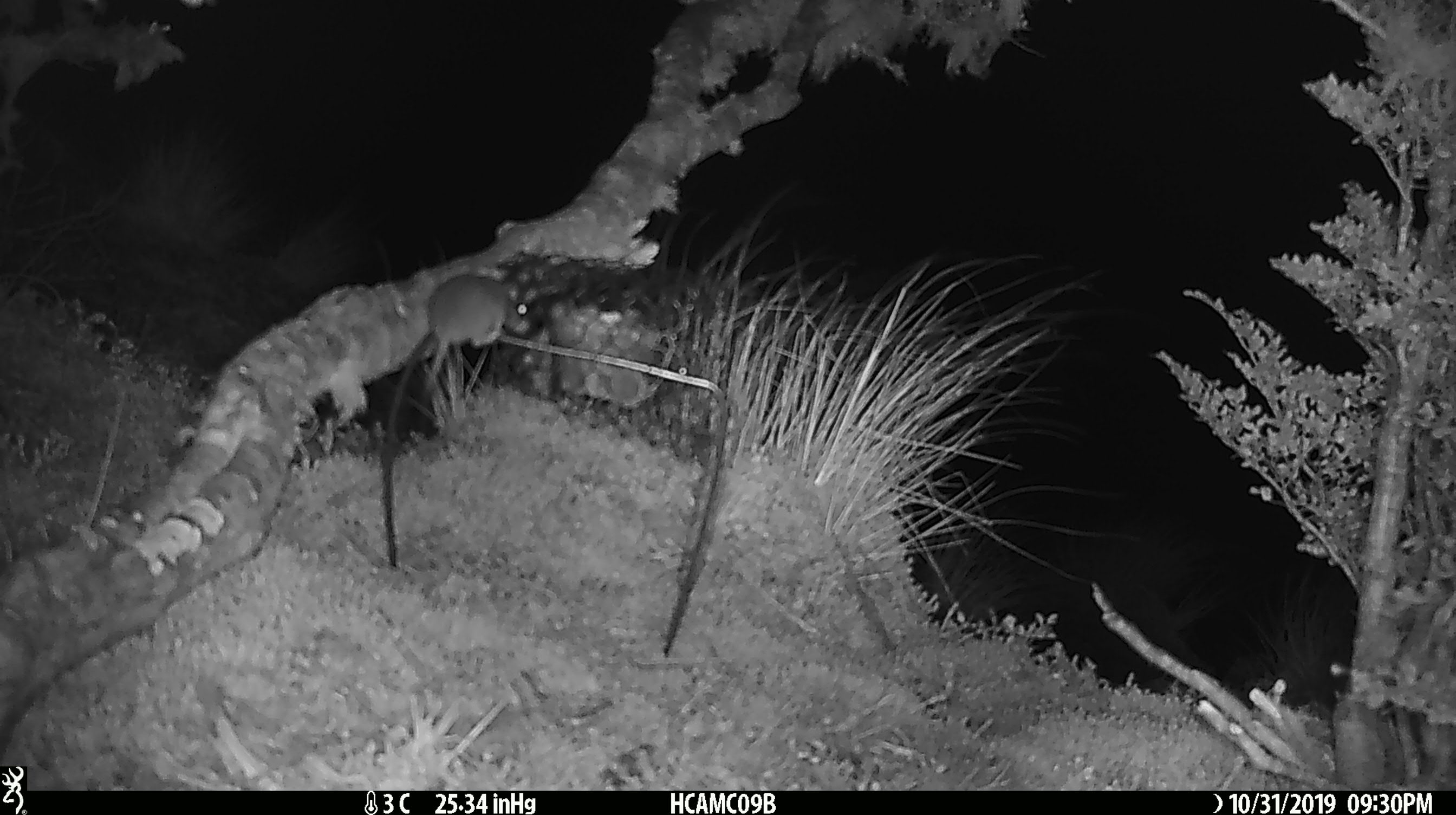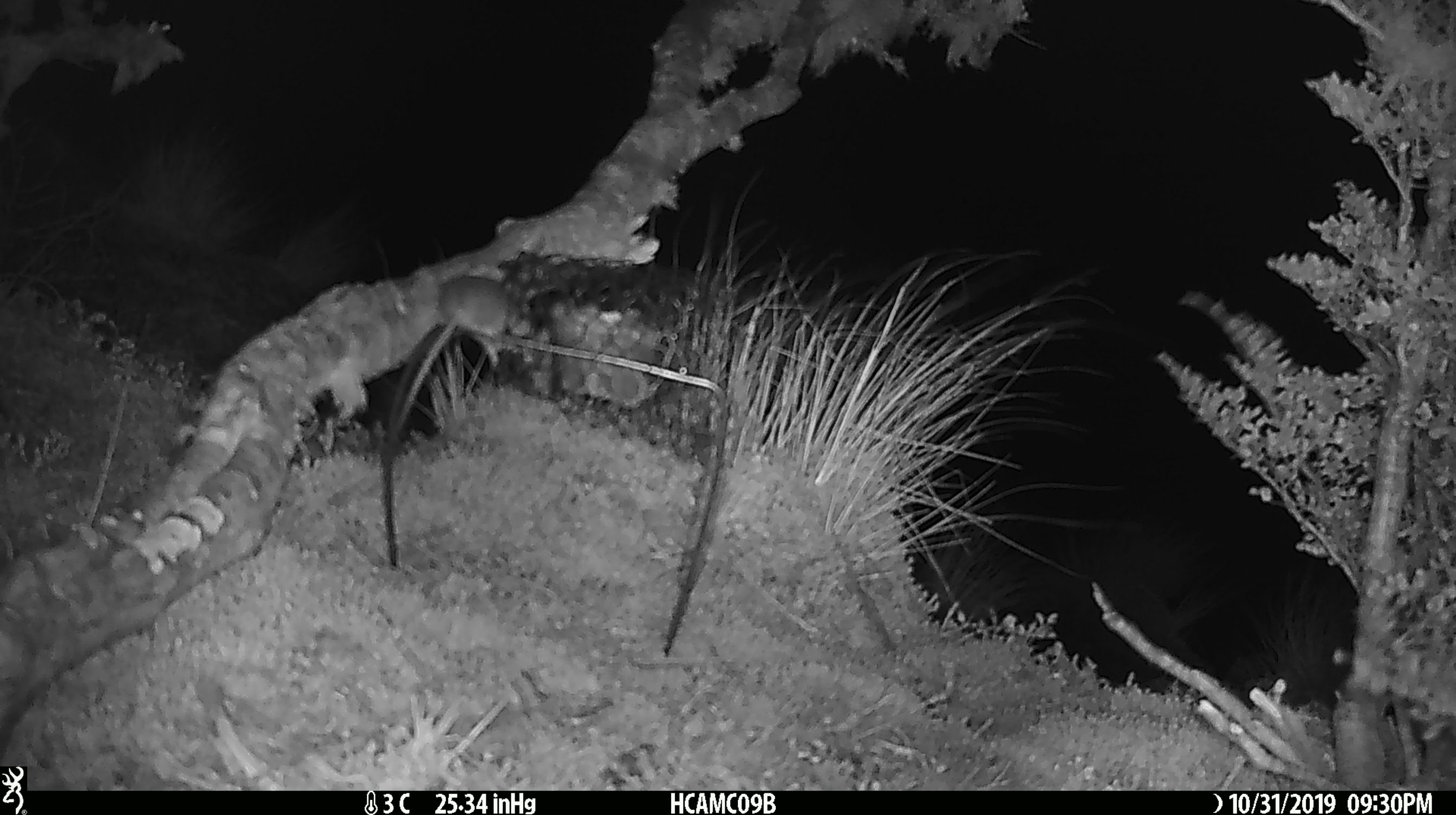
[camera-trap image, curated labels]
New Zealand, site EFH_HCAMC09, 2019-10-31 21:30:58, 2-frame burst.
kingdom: Animalia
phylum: Chordata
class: Mammalia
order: Rodentia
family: Muridae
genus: Mus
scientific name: Mus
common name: mouse